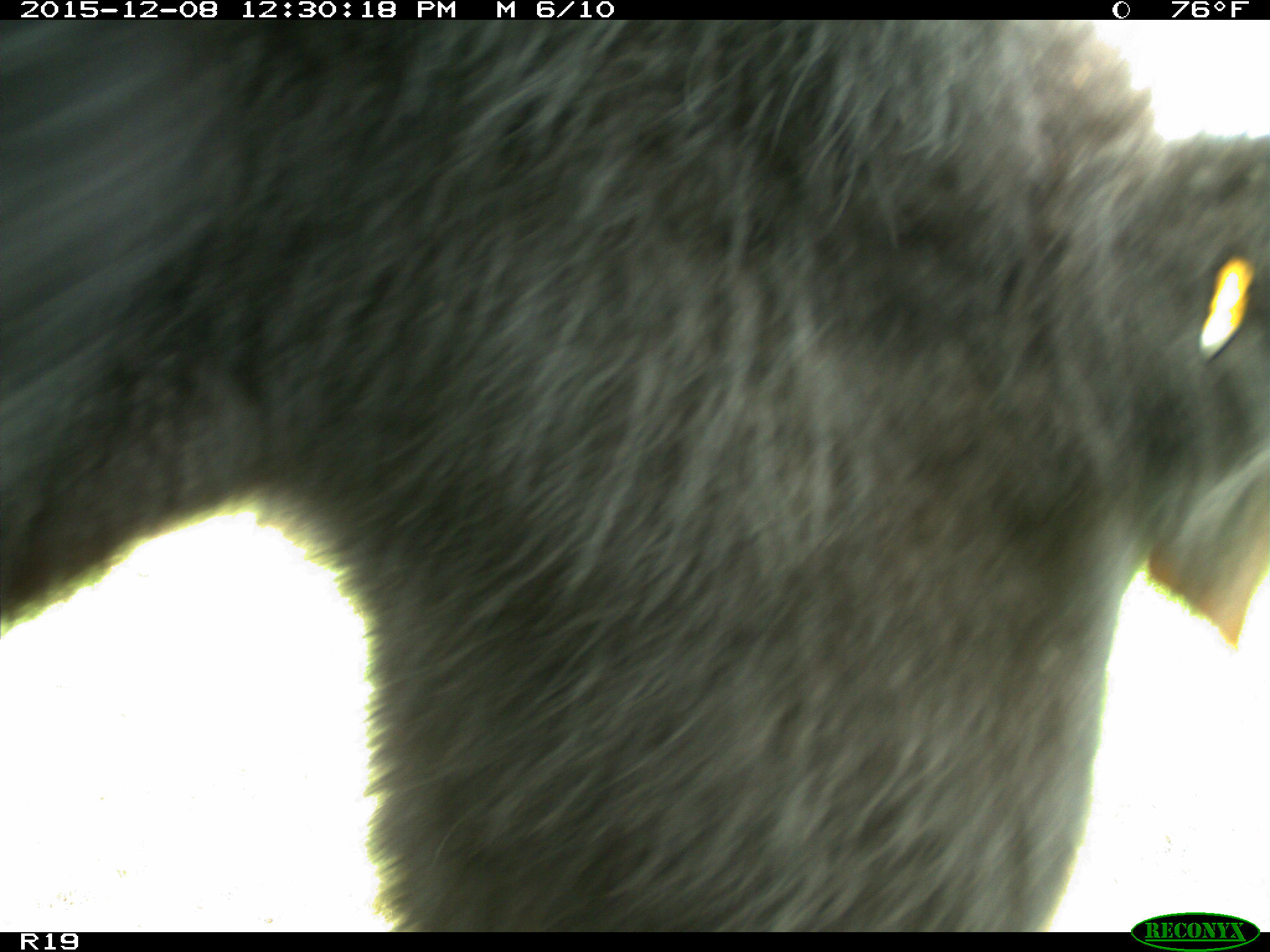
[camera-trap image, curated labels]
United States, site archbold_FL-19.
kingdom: Animalia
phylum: Chordata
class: Mammalia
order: Artiodactyla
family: Bovidae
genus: Bos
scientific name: Bos taurus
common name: domestic cow